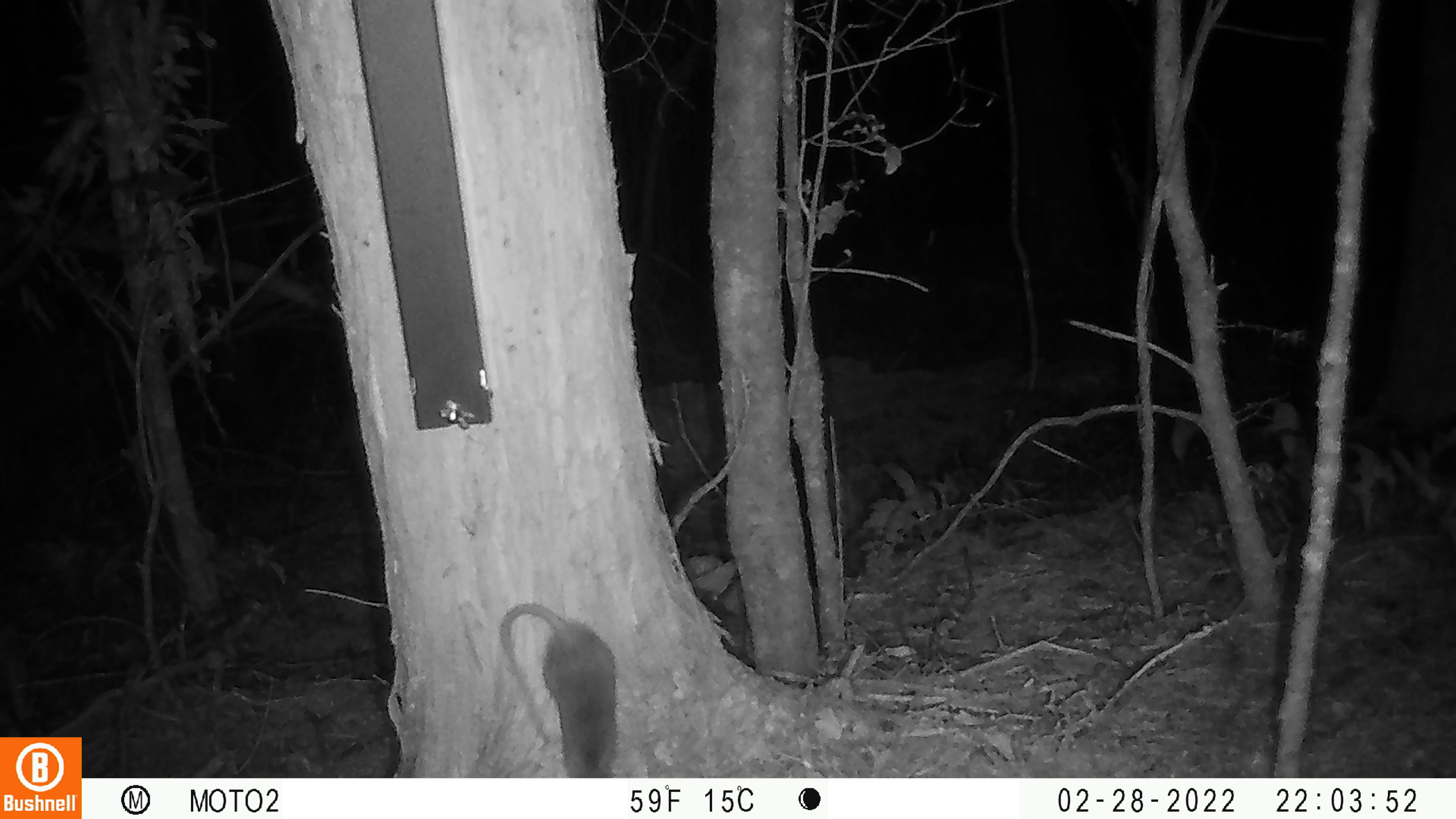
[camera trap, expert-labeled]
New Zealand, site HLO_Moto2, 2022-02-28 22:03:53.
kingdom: Animalia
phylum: Chordata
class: Mammalia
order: Rodentia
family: Muridae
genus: Rattus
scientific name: Rattus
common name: rat